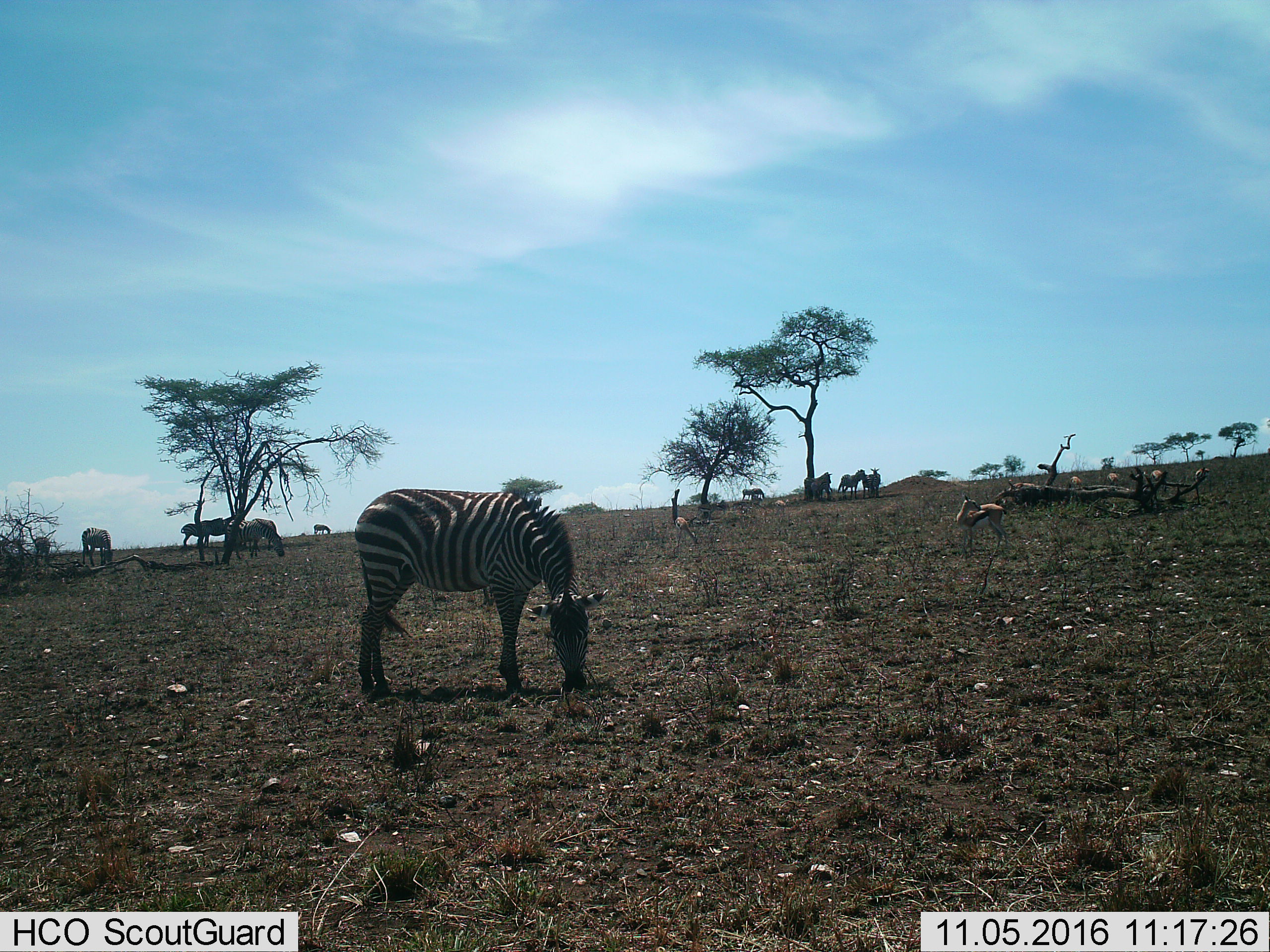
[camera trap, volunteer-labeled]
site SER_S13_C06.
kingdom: Animalia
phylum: Chordata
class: Mammalia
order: Artiodactyla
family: Bovidae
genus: Eudorcas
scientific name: Eudorcas thomsonii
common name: thomson's gazelle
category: gazellethomsons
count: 6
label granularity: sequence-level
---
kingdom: Animalia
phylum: Chordata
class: Mammalia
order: Perissodactyla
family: Equidae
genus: Equus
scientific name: Equus quagga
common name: plains zebra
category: zebraplains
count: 11-50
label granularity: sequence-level